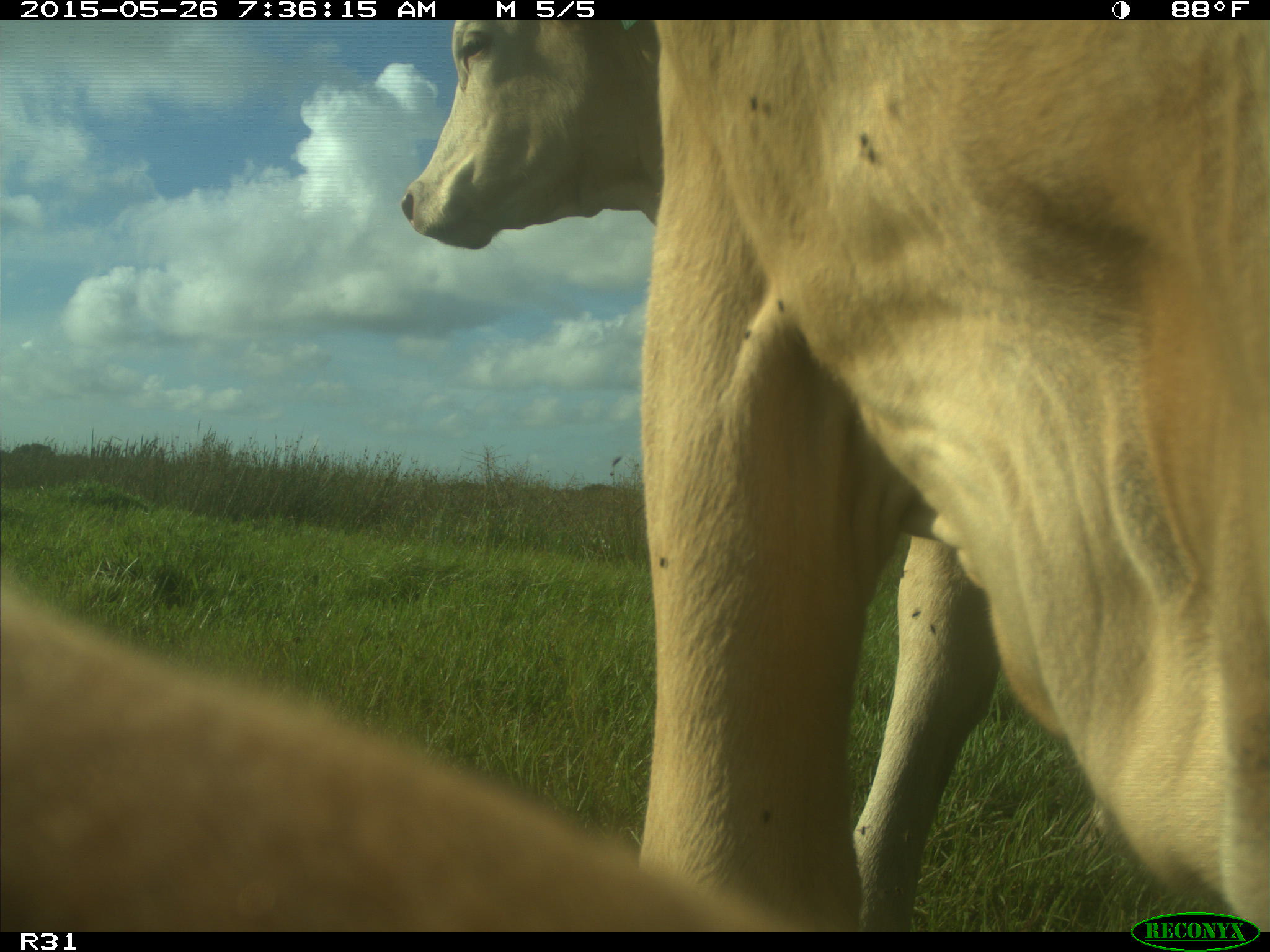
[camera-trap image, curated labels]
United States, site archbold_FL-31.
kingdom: Animalia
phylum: Chordata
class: Mammalia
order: Artiodactyla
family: Bovidae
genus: Bos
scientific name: Bos taurus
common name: domestic cow